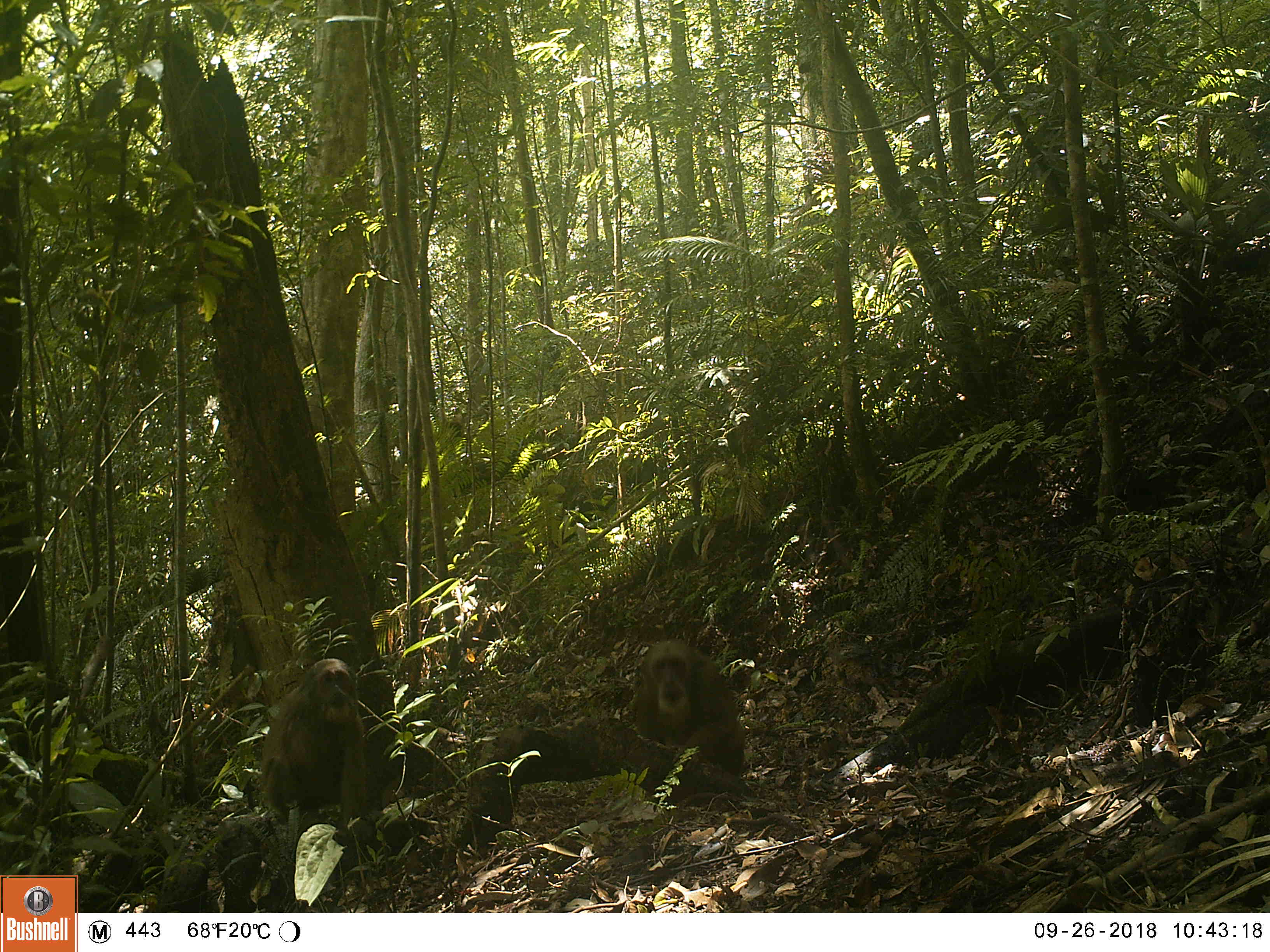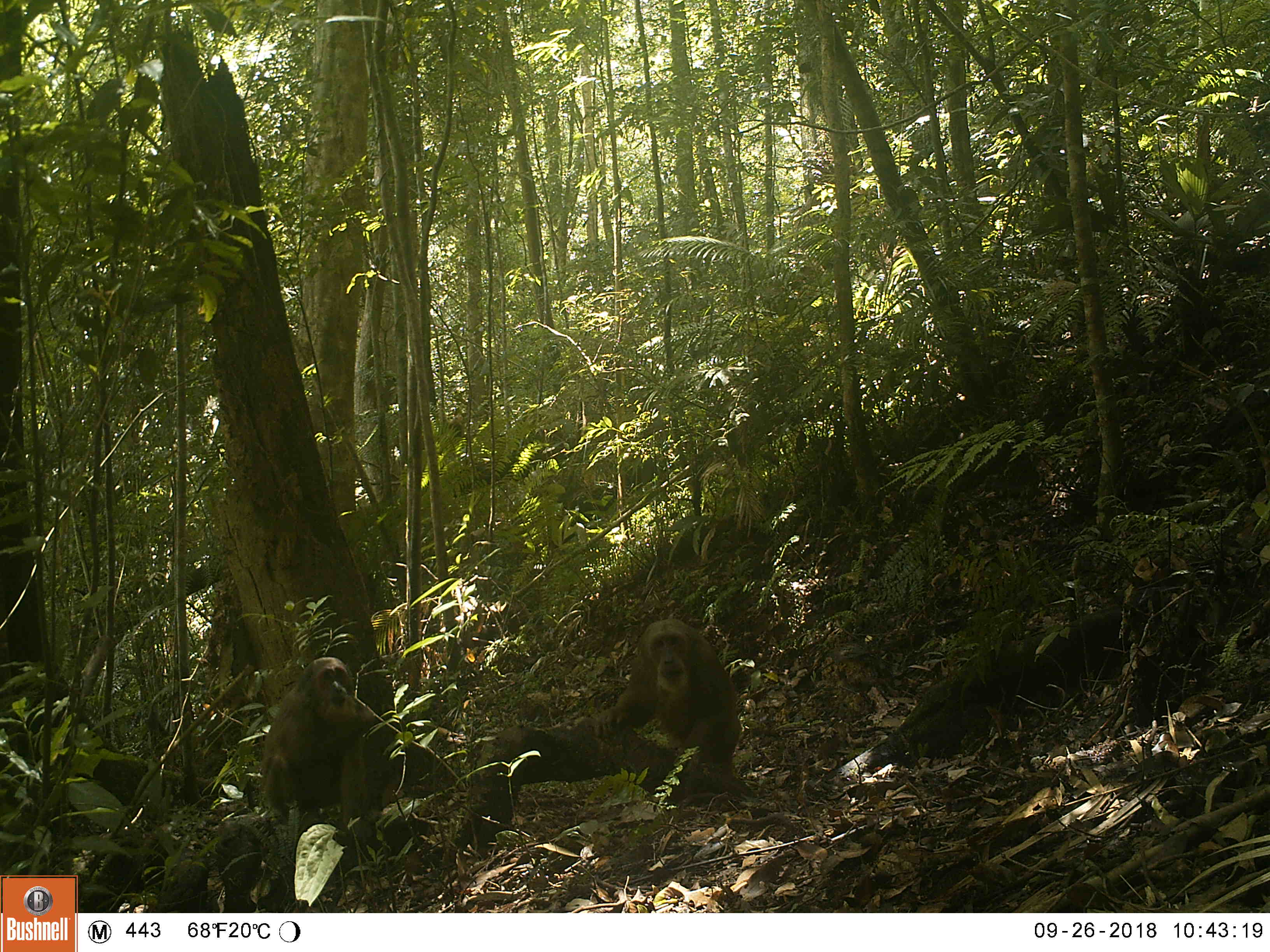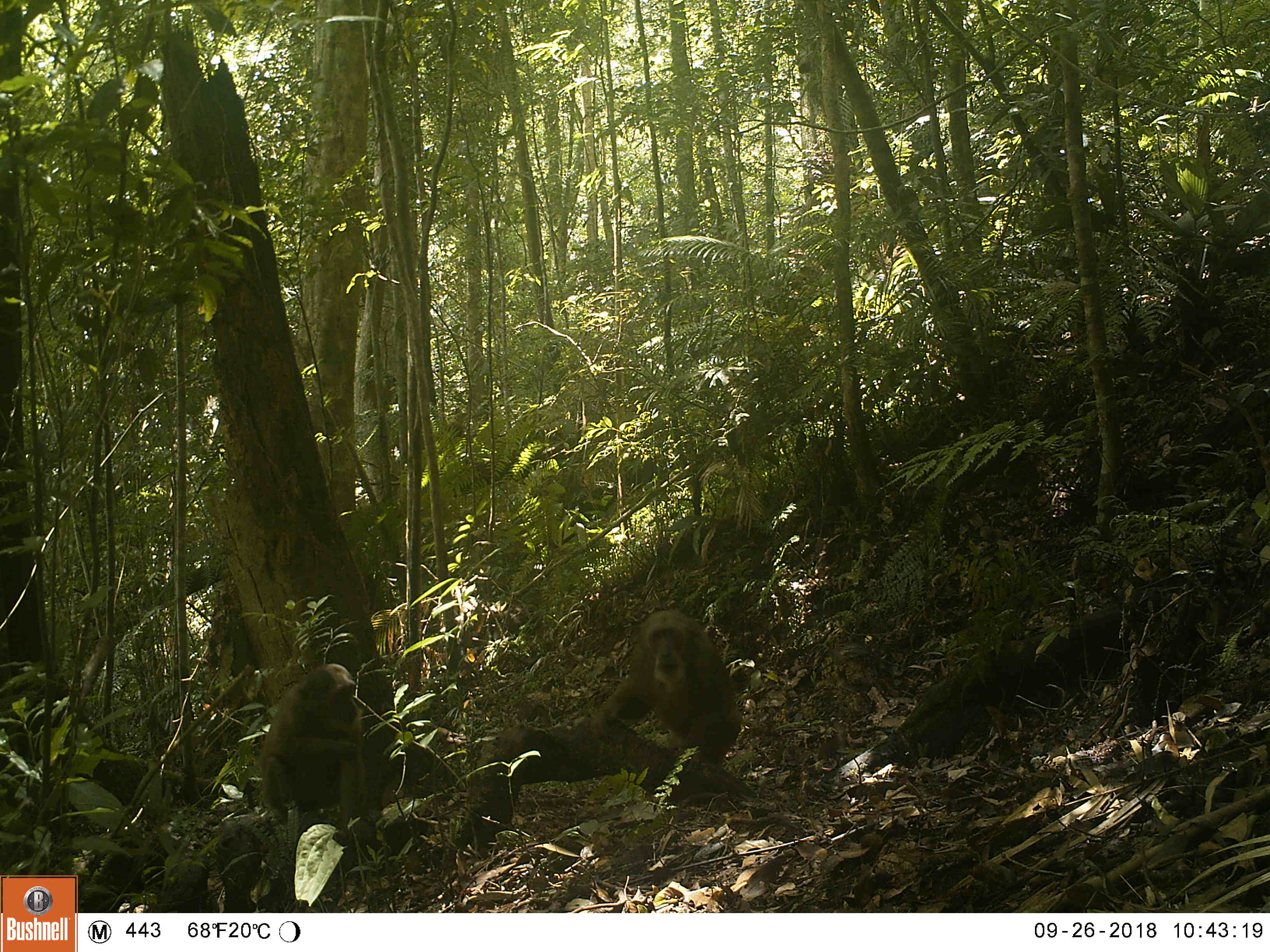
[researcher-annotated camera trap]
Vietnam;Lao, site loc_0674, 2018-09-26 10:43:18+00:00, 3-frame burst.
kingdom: Animalia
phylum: Chordata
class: Mammalia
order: Primates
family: Cercopithecidae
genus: Macaca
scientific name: Macaca arctoides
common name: stump-tailed macaque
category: stump tailed macaque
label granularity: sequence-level